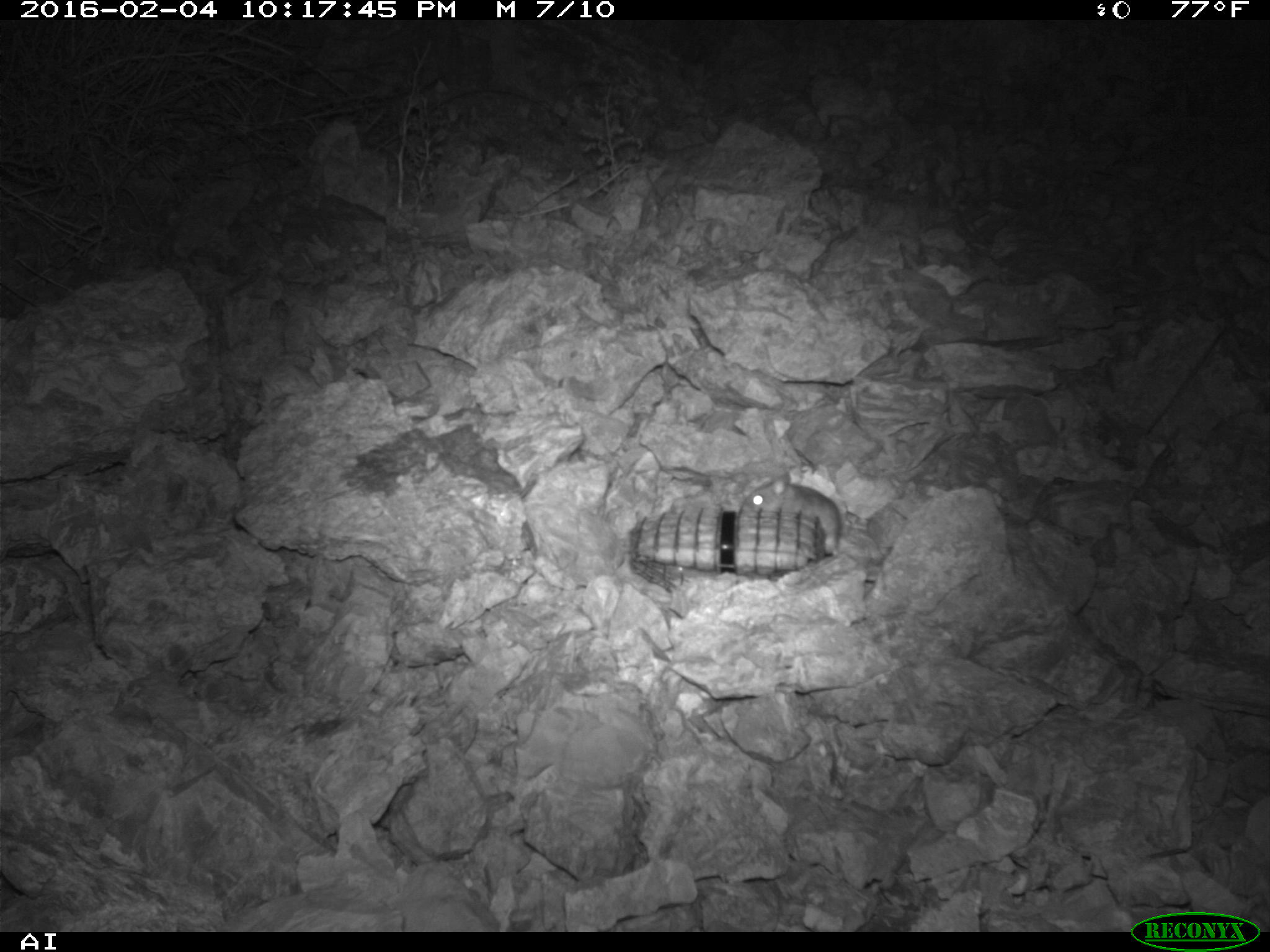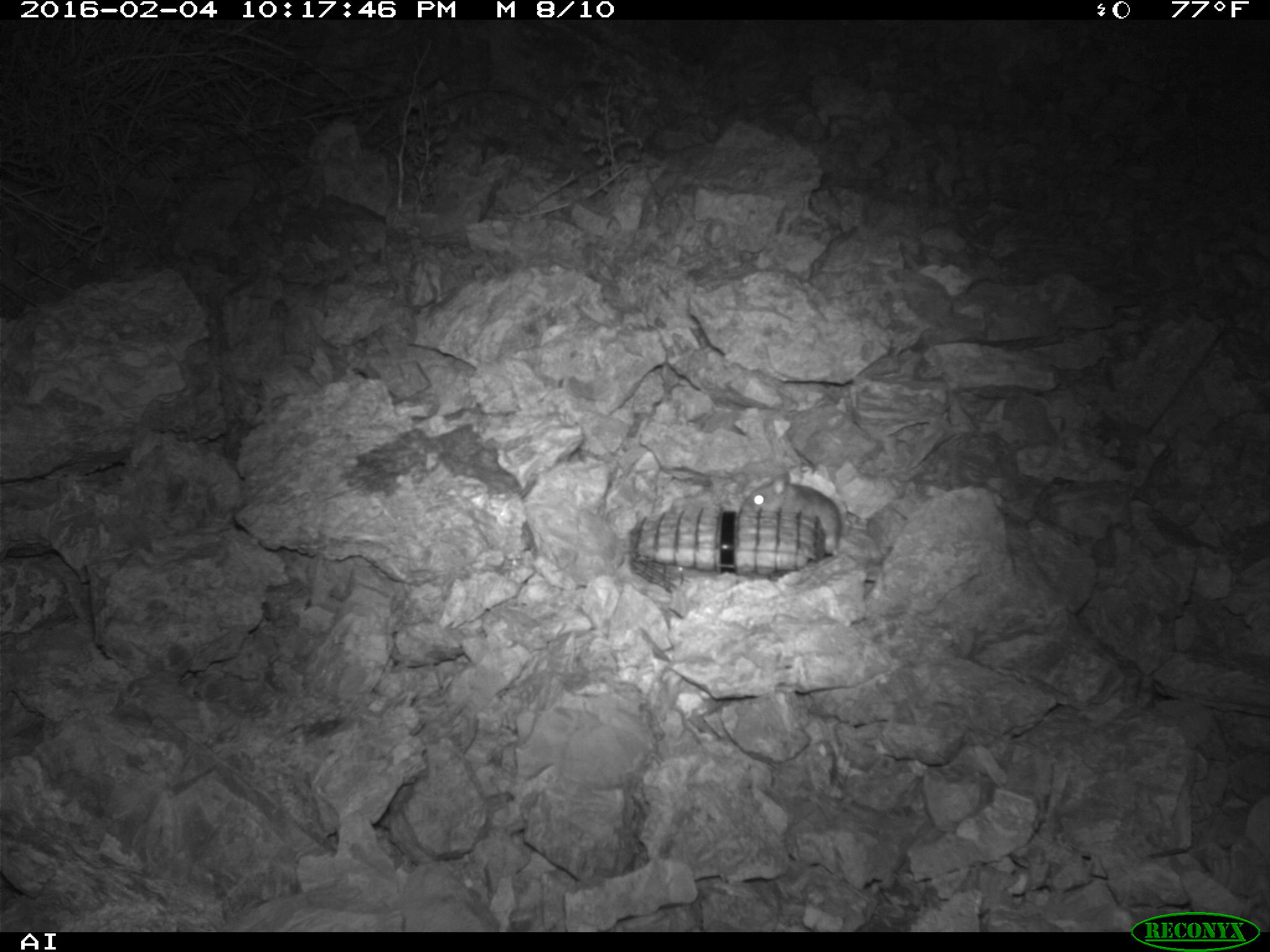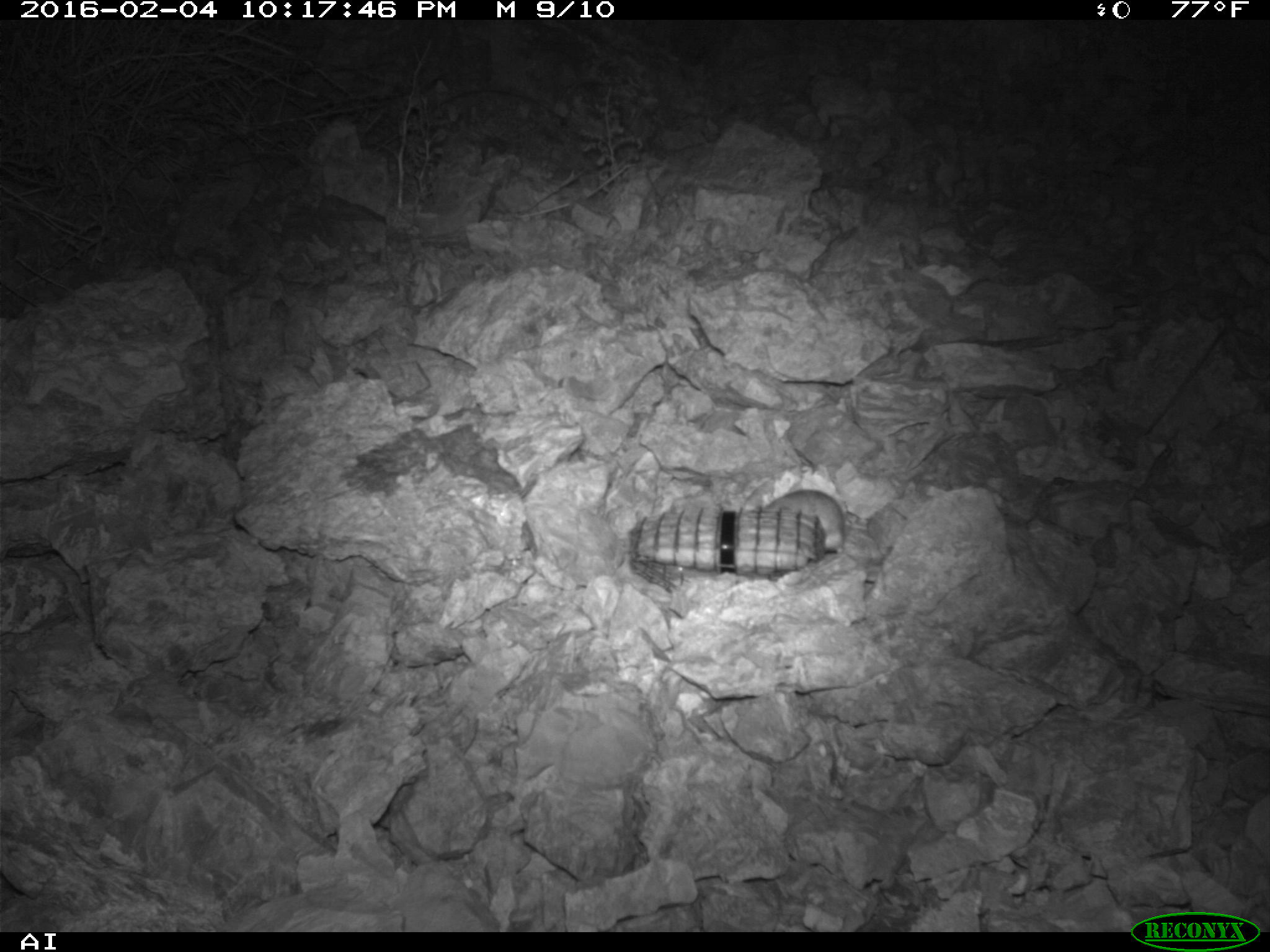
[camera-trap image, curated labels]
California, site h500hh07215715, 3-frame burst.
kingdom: Animalia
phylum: Chordata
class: Mammalia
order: Rodentia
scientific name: Rodentia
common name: rodent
Rodent (Rodentia).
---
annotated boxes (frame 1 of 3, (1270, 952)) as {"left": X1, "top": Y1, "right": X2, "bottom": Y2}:
rodent: {"left": 738, "top": 472, "right": 841, "bottom": 557}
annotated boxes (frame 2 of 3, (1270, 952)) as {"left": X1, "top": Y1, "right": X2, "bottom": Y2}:
rodent: {"left": 739, "top": 472, "right": 842, "bottom": 555}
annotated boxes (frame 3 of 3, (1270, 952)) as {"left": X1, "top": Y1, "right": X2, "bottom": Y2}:
rodent: {"left": 765, "top": 490, "right": 845, "bottom": 555}